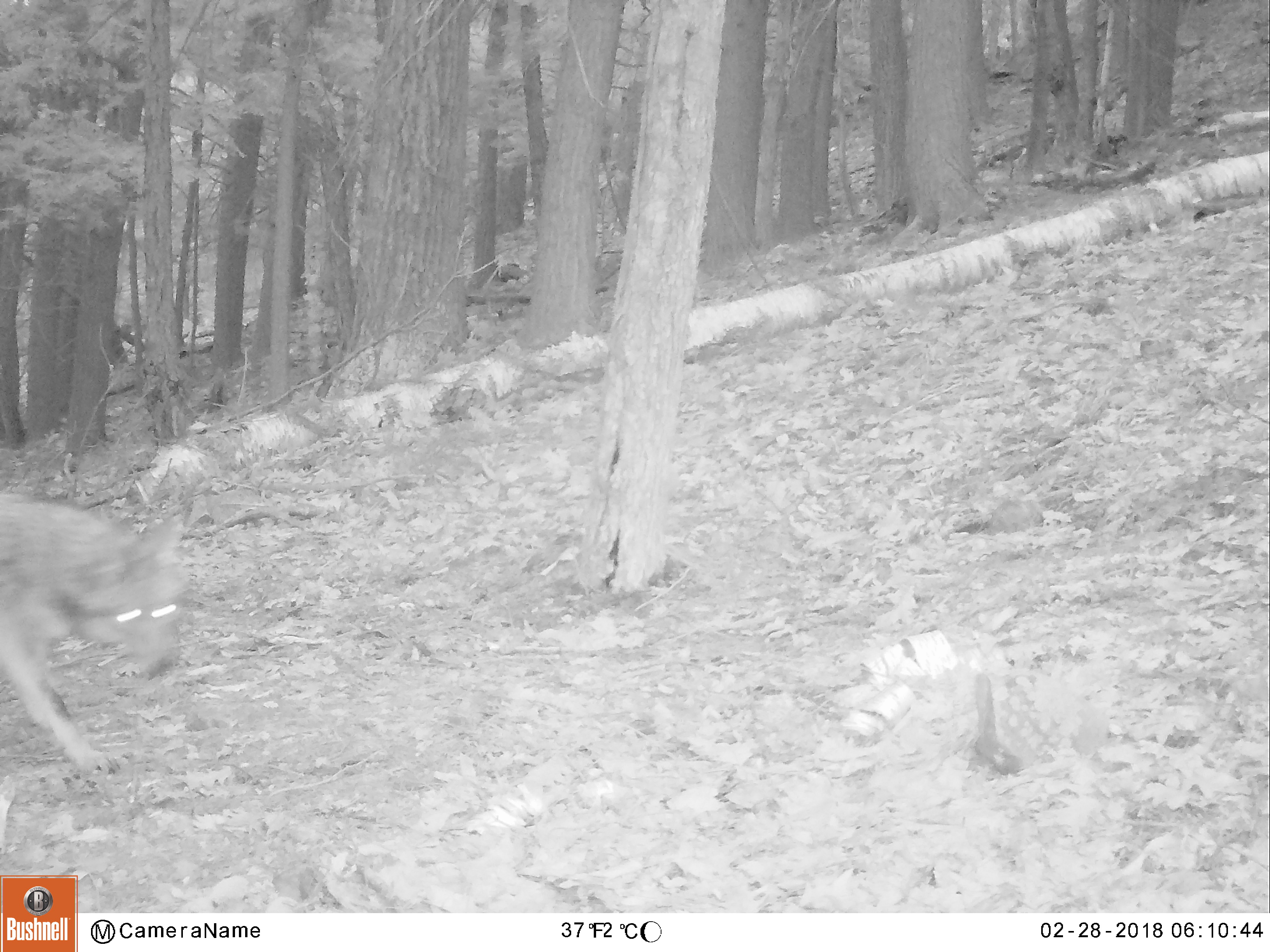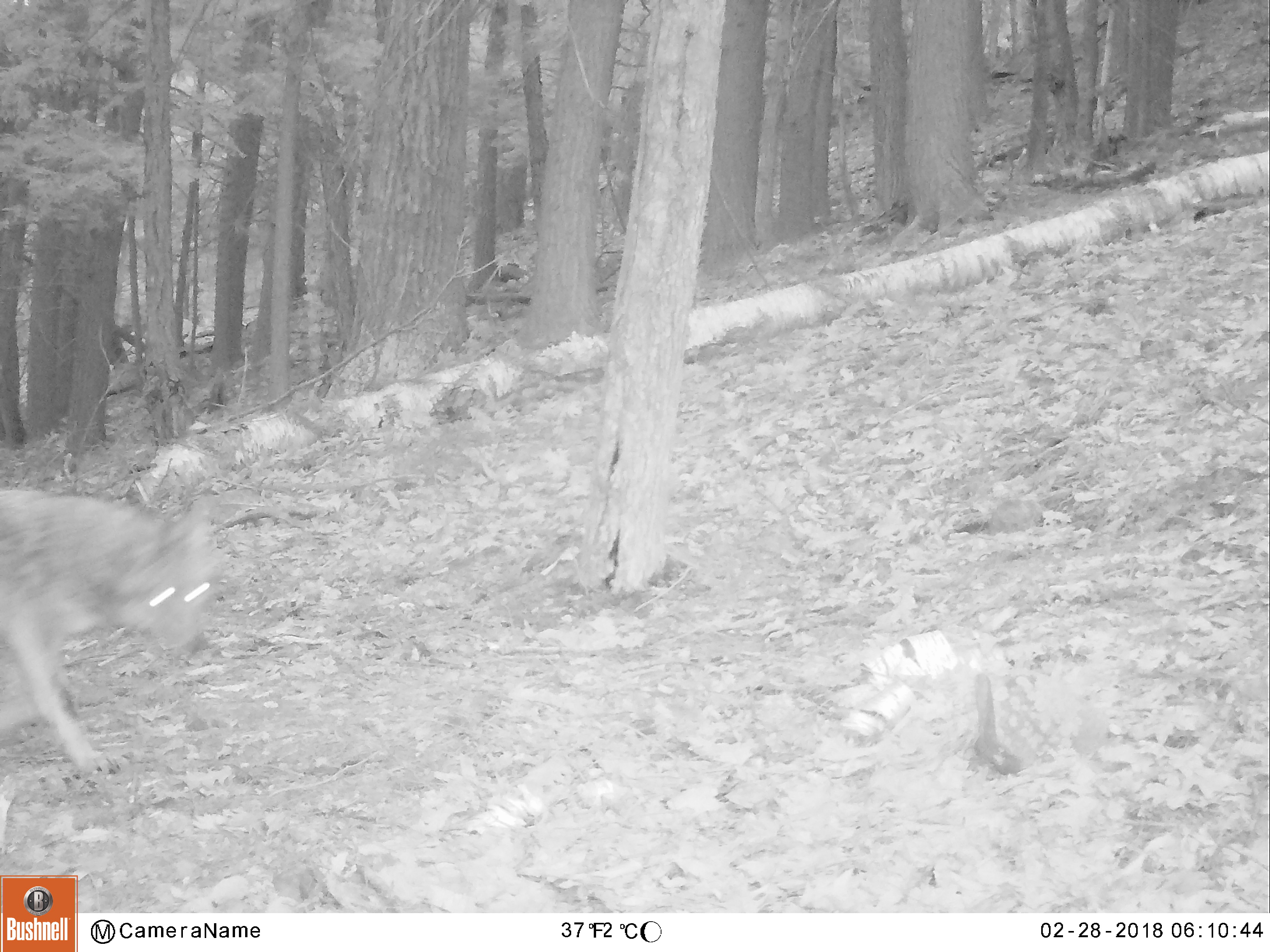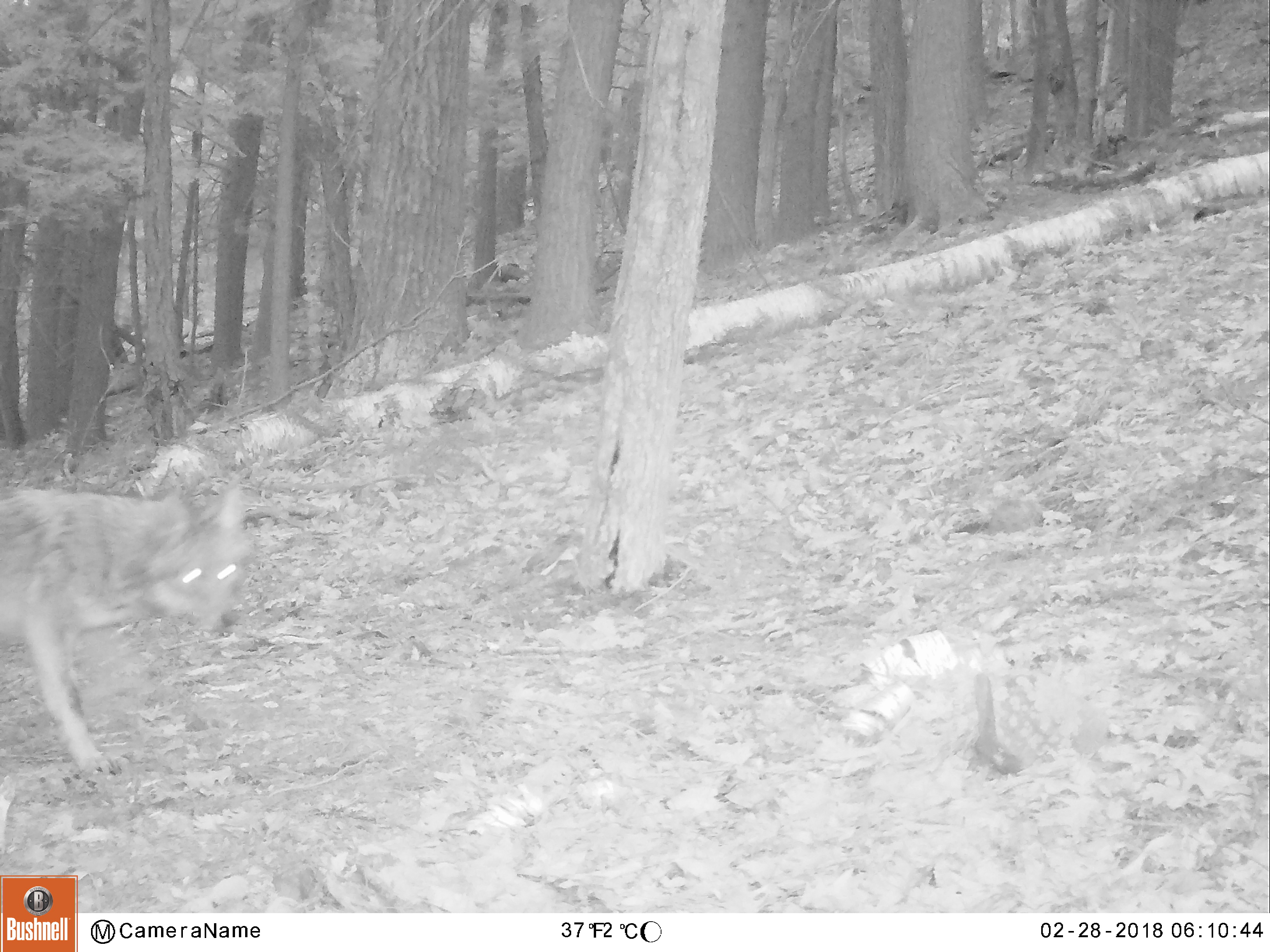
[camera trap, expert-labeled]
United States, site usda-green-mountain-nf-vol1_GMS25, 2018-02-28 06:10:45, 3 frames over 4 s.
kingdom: Animalia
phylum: Chordata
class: Mammalia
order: Carnivora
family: Canidae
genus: Canis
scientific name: Canis latrans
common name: coyote